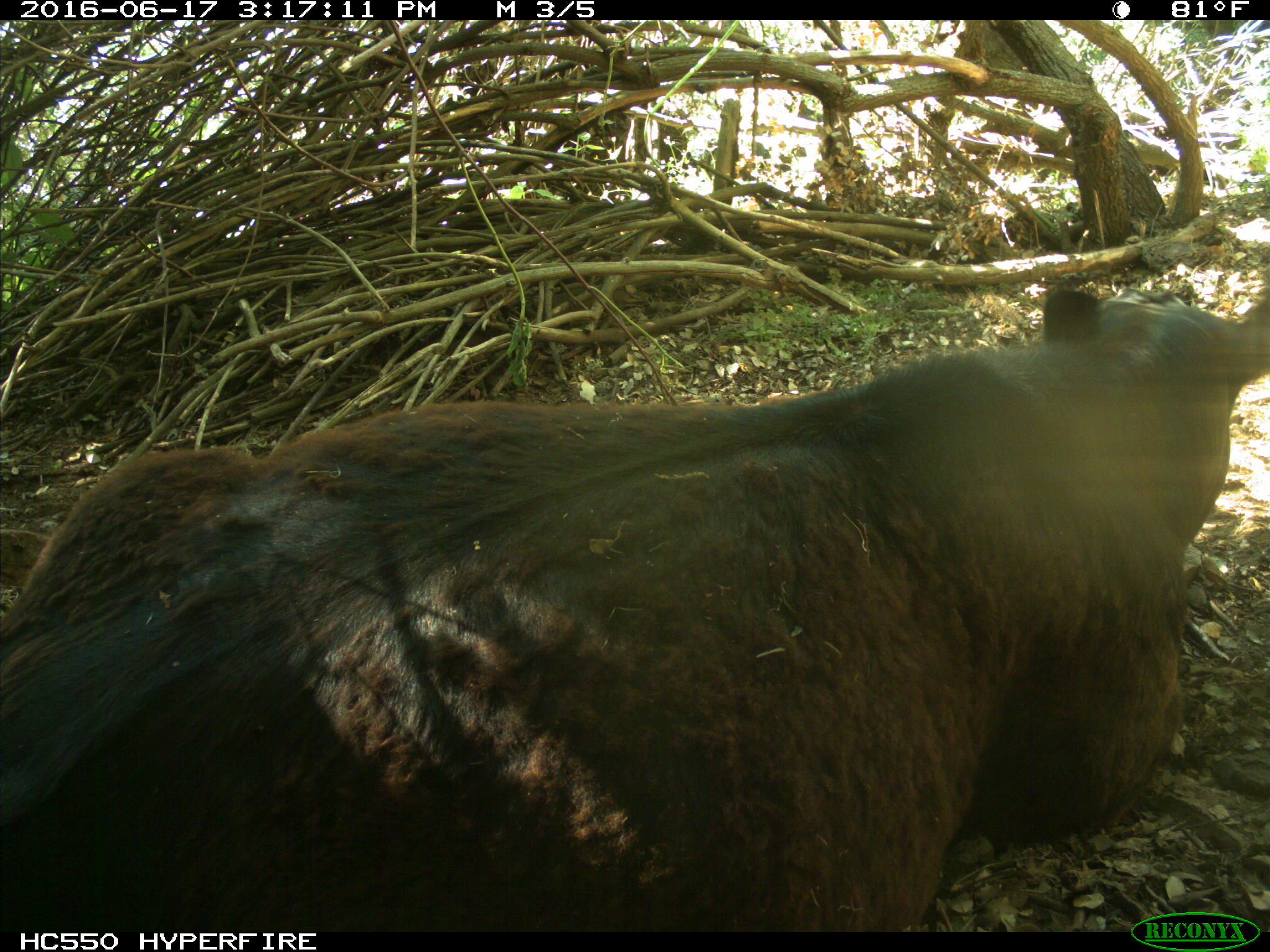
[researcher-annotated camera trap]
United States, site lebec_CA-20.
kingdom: Animalia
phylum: Chordata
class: Mammalia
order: Artiodactyla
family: Bovidae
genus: Bos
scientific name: Bos taurus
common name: domestic cow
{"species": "Bos taurus (domestic cow)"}